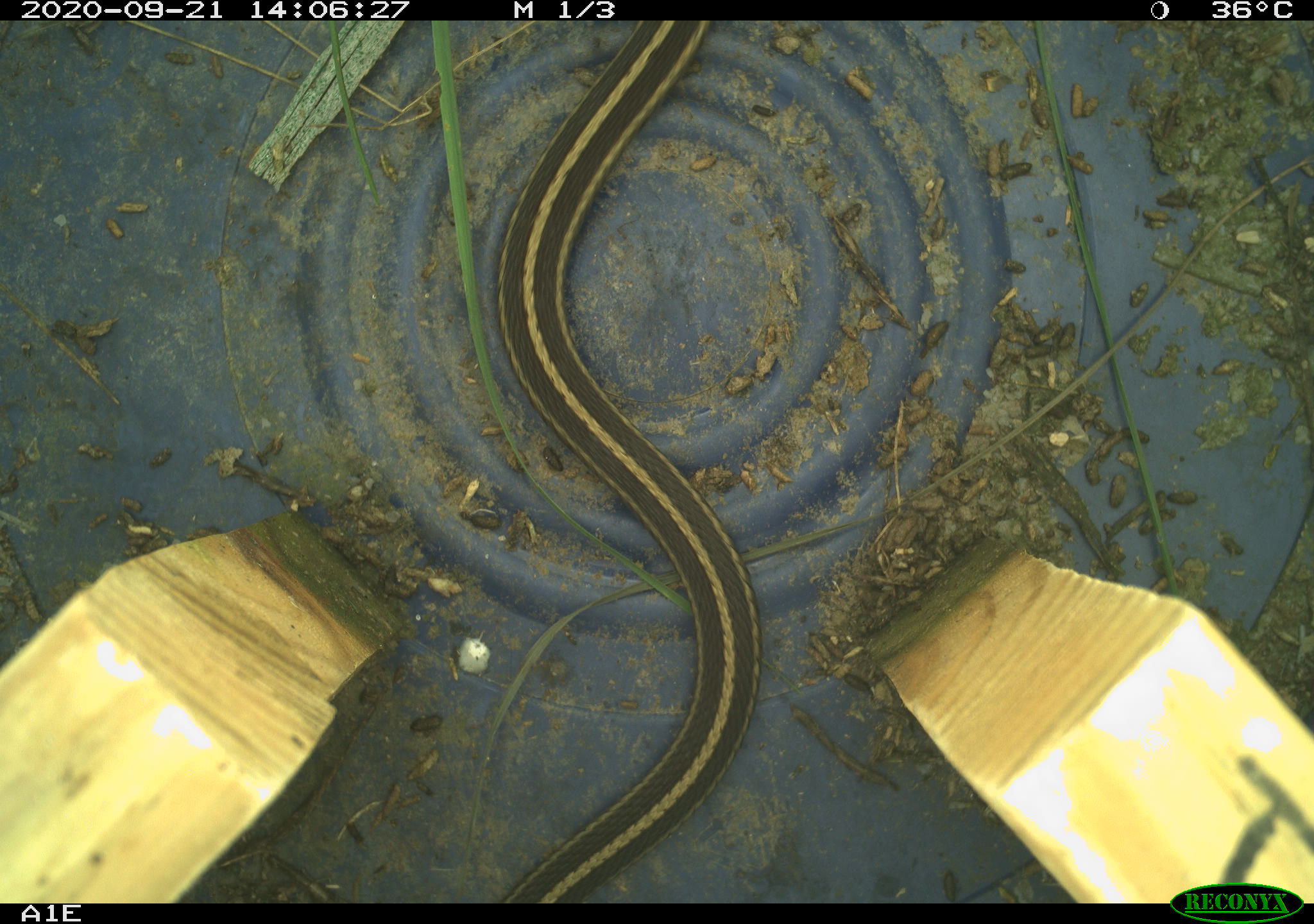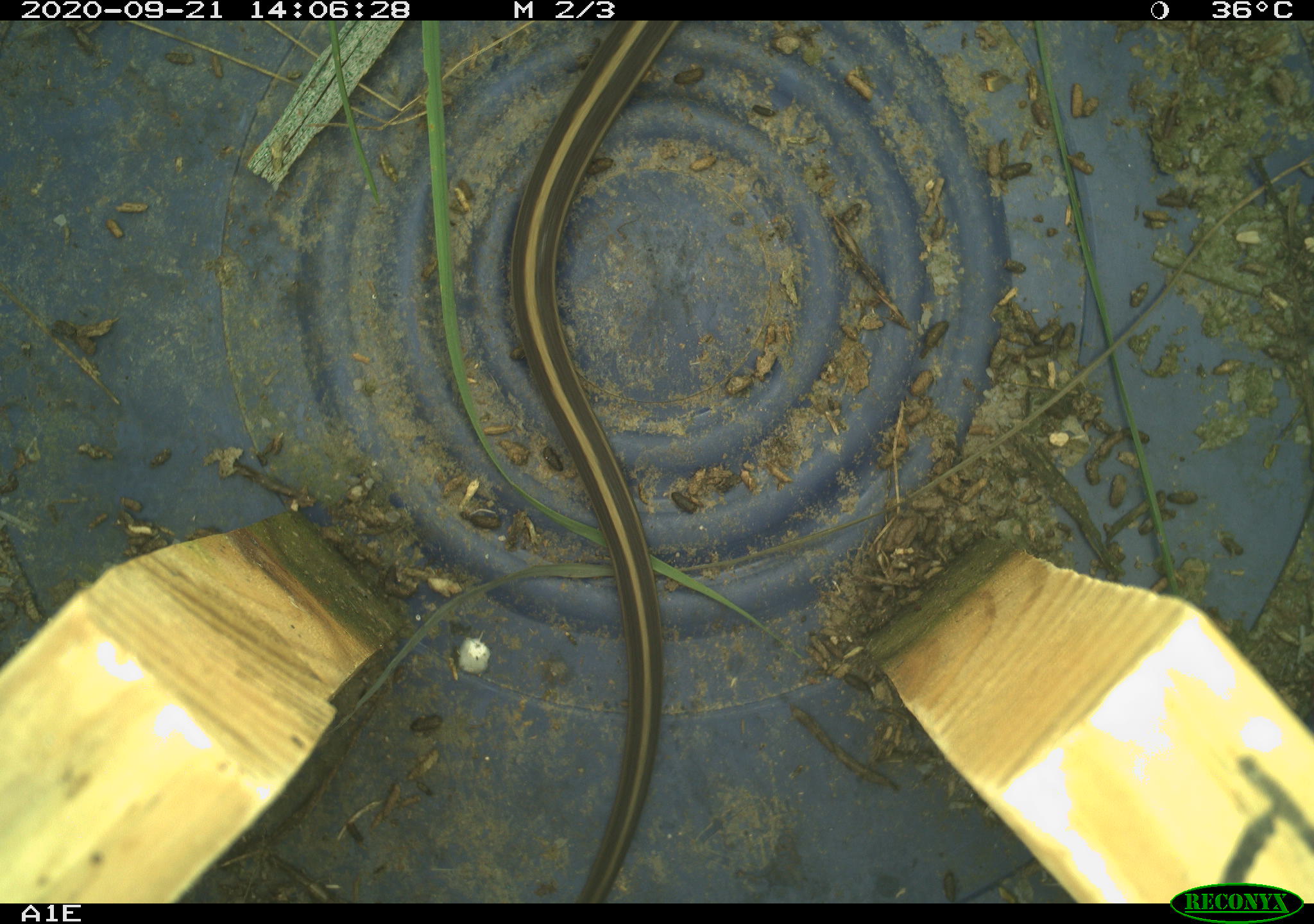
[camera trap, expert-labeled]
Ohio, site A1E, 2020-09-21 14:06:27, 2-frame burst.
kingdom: Animalia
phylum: Chordata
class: Reptilia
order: Squamata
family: Colubridae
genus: Thamnophis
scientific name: Thamnophis sirtalis sirtalis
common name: eastern gartersnake